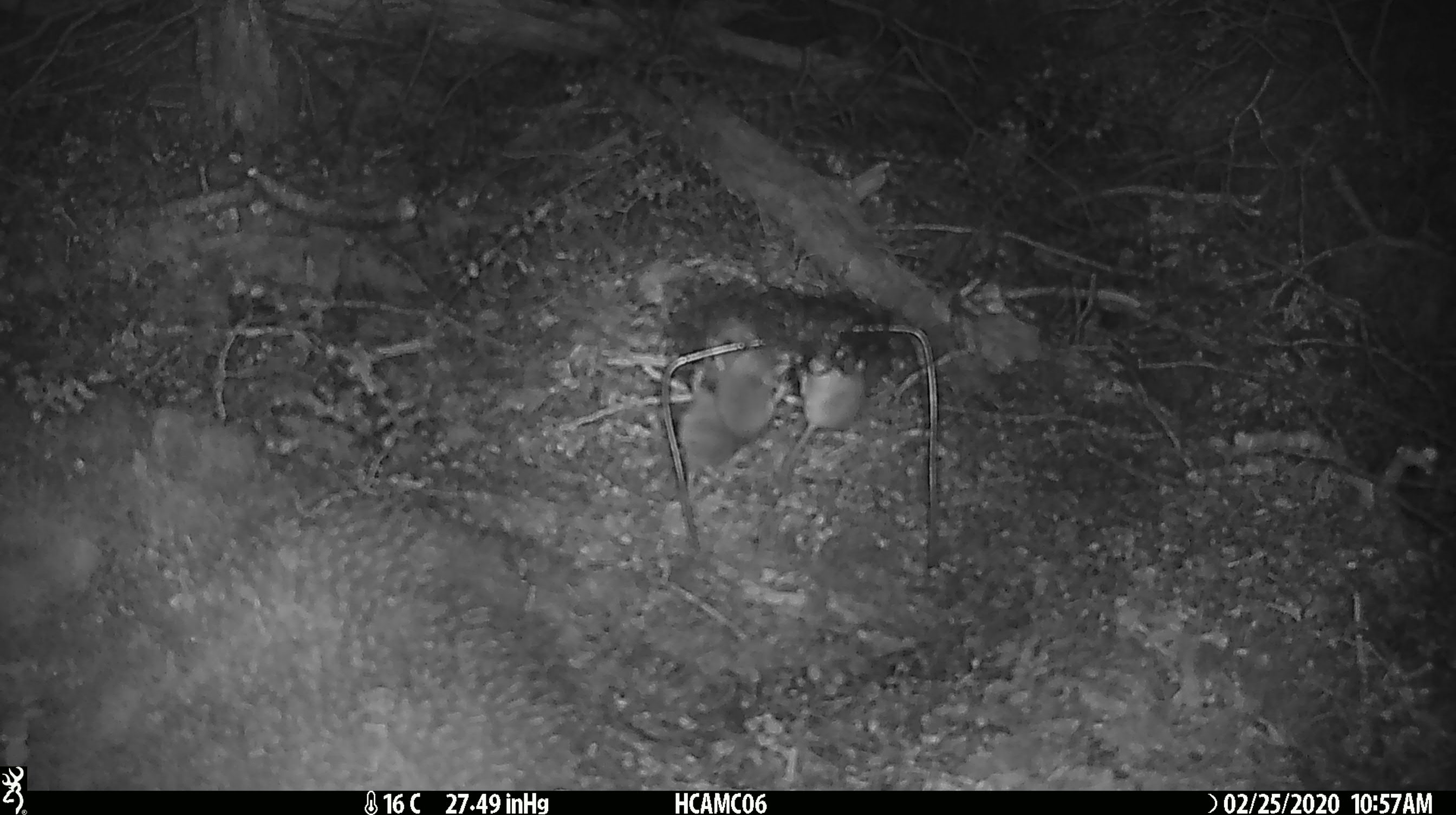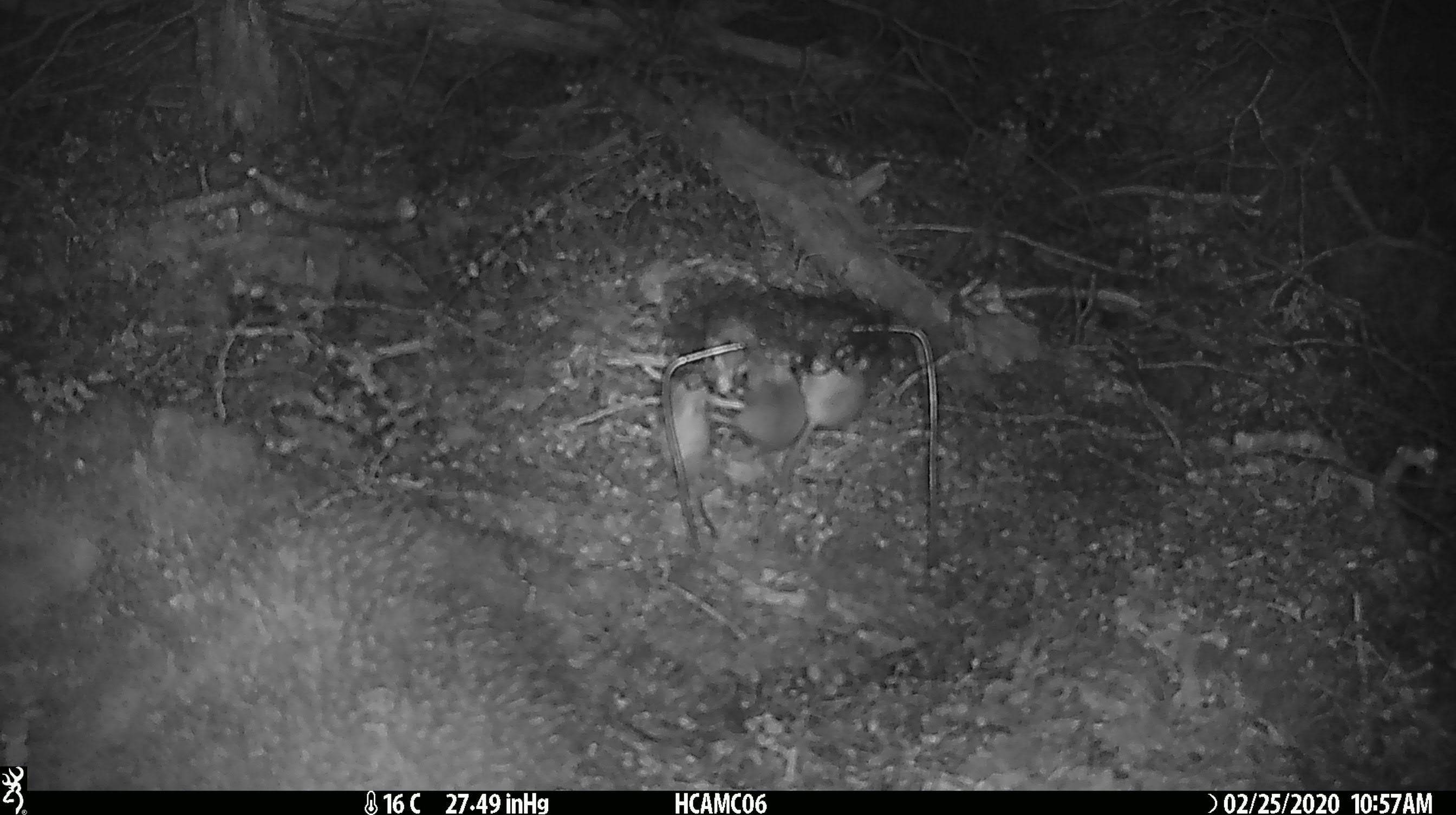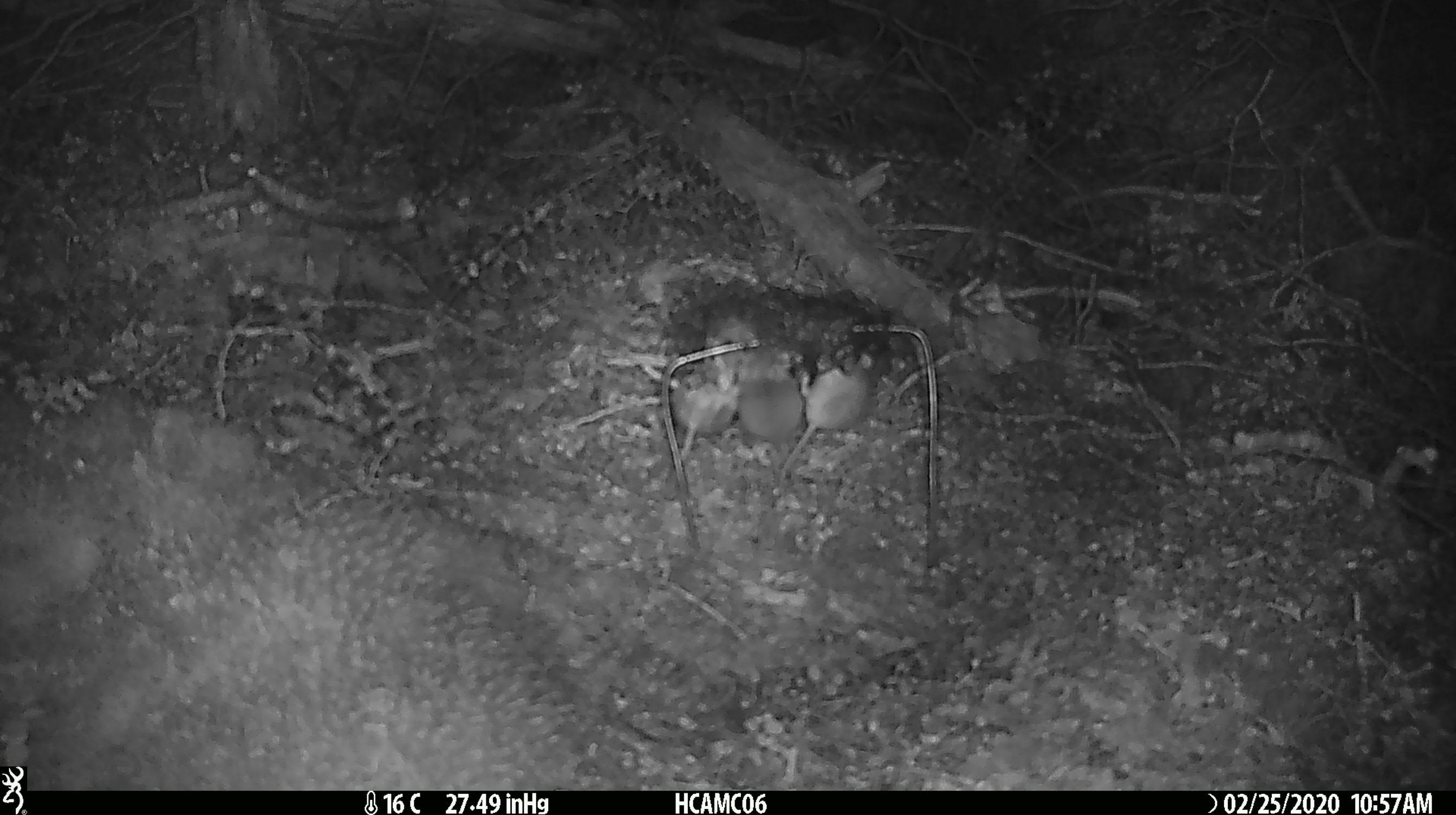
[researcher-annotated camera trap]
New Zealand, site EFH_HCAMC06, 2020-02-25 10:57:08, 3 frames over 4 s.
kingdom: Animalia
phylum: Chordata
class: Mammalia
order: Rodentia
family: Muridae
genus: Mus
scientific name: Mus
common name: mouse